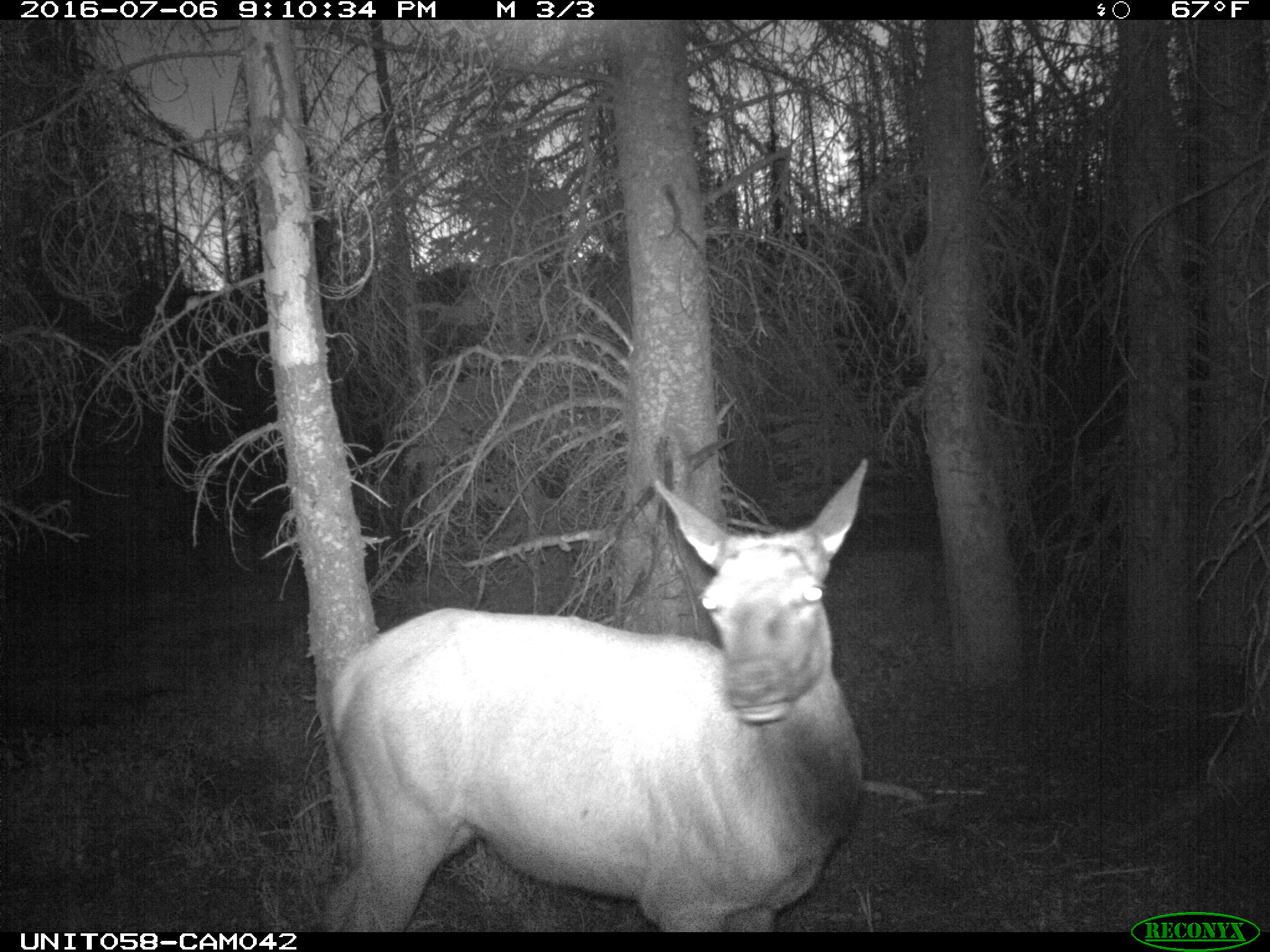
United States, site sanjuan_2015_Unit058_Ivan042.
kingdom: Animalia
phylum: Chordata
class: Mammalia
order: Artiodactyla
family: Cervidae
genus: Cervus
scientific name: Cervus elaphus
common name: red deer